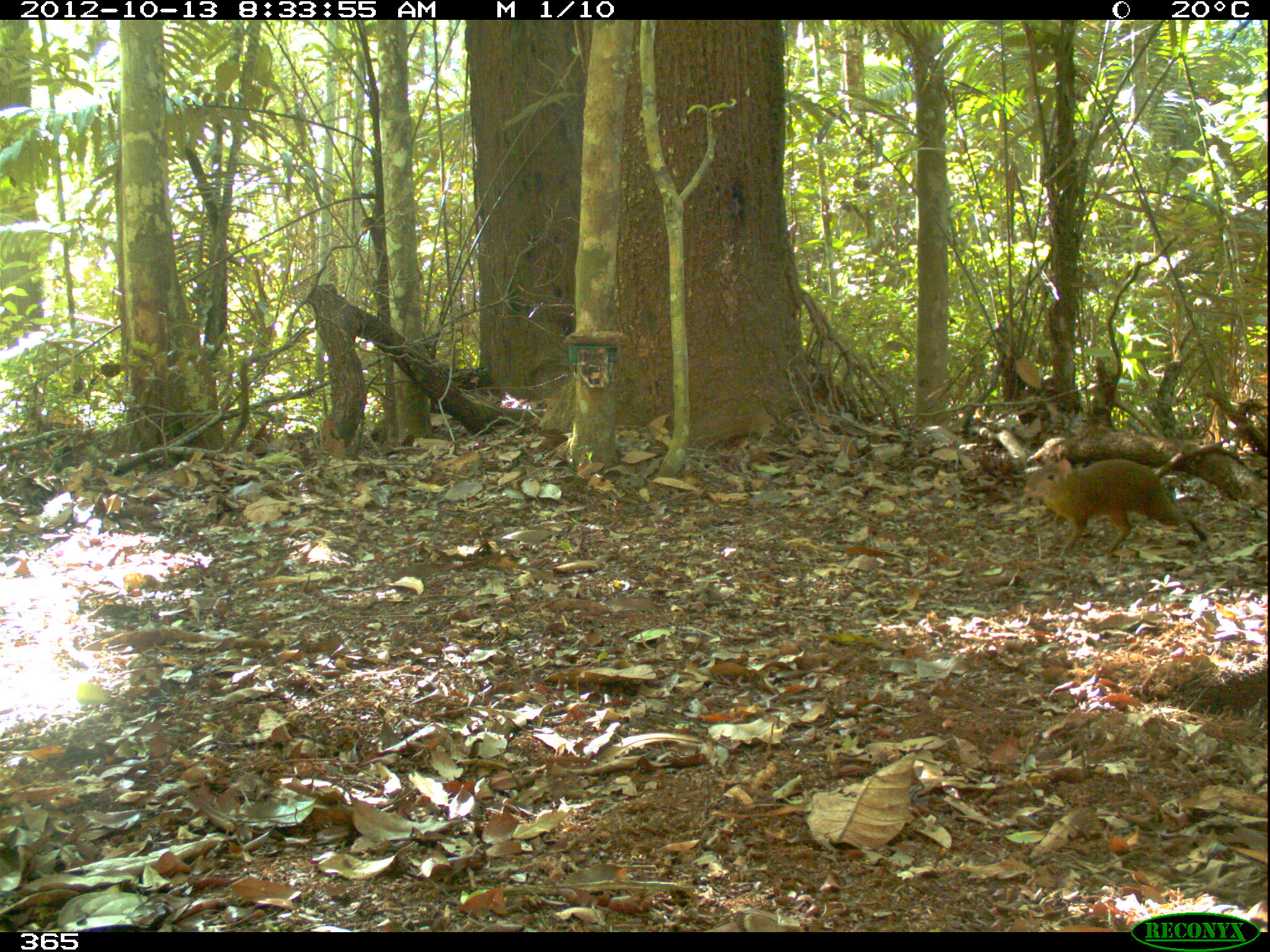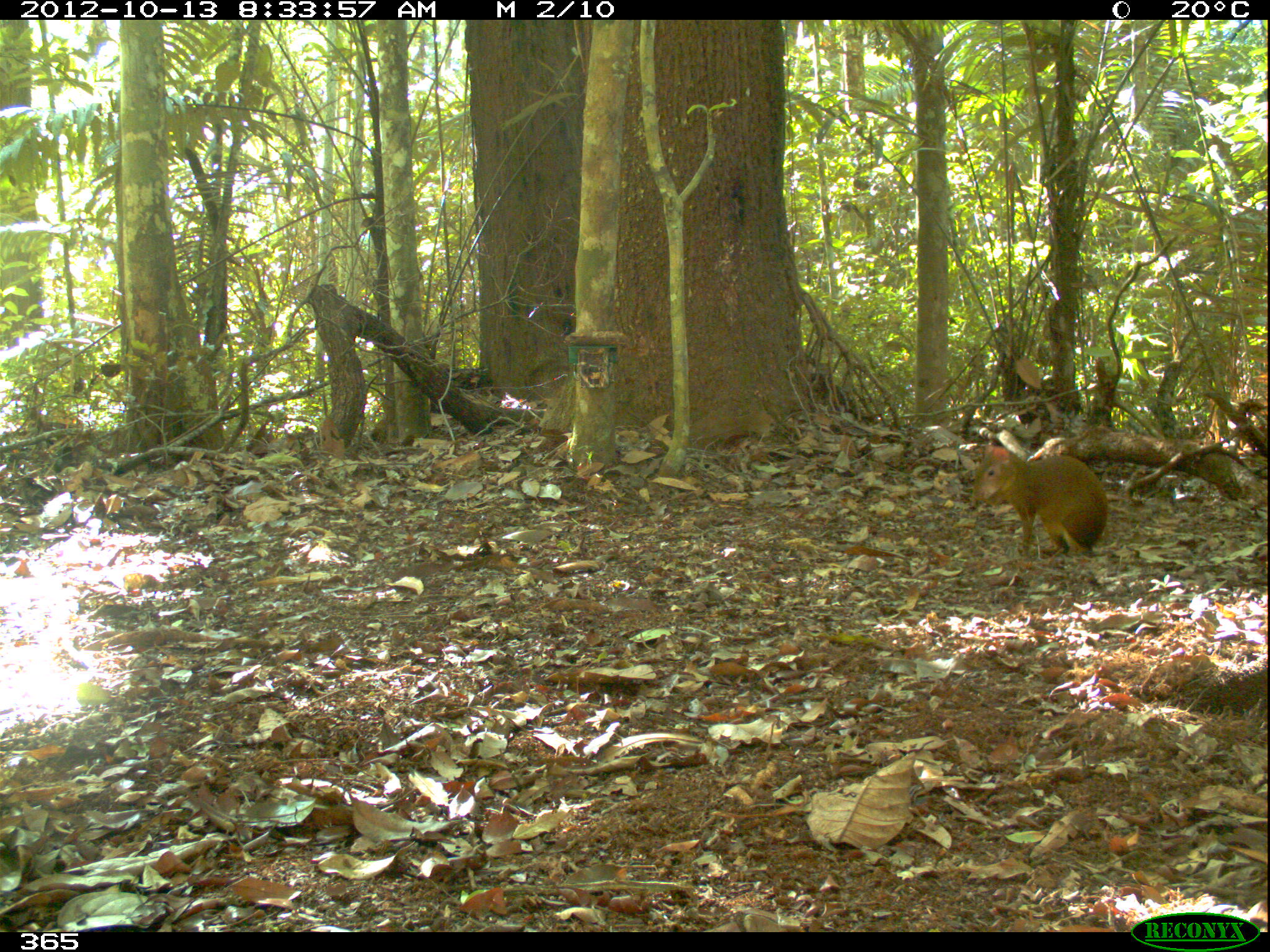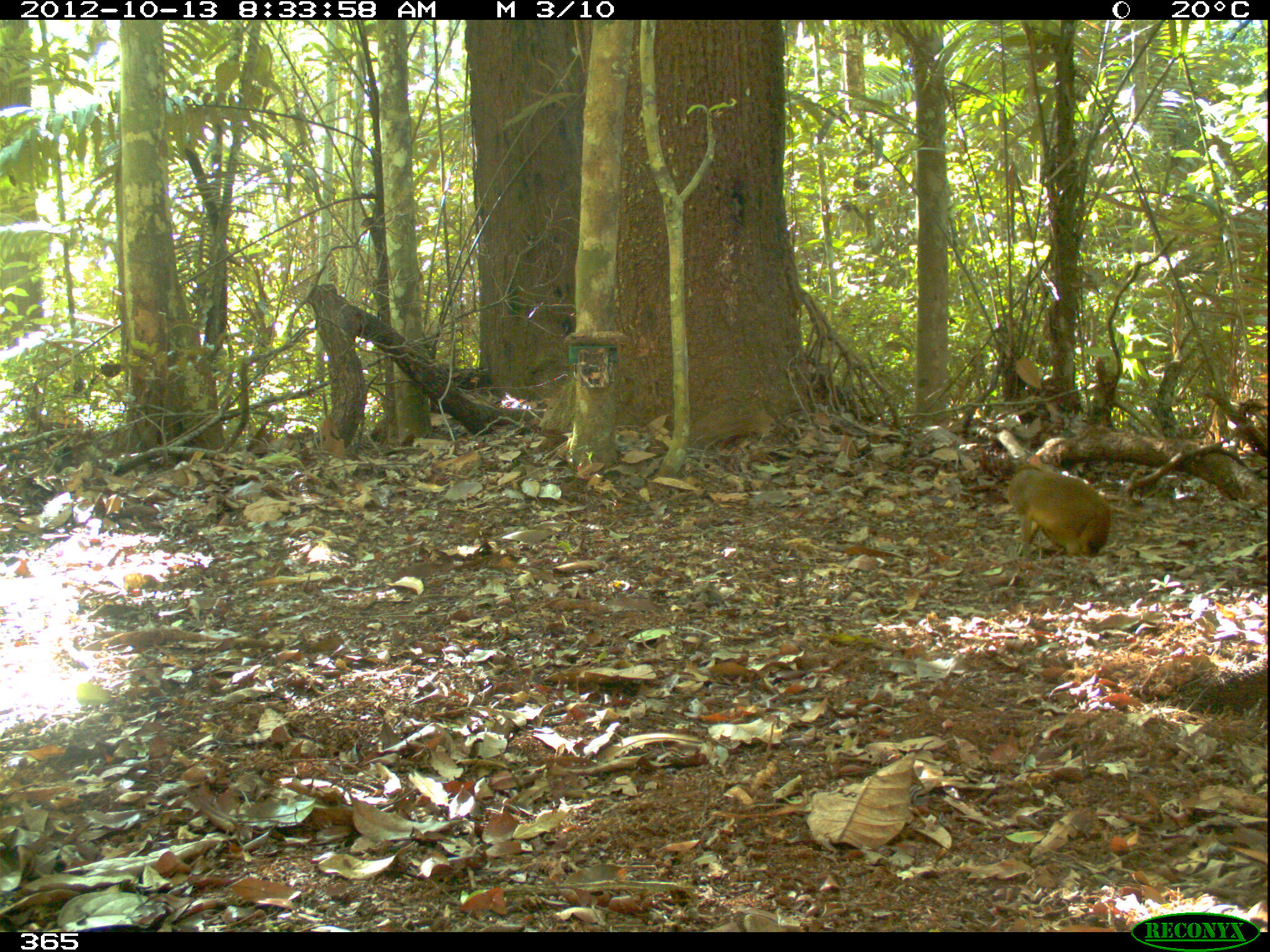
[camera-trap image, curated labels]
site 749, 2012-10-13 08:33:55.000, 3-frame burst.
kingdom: Animalia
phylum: Chordata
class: Mammalia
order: Rodentia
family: Dasyproctidae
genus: Dasyprocta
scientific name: Dasyprocta punctata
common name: central american agouti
Dasyprocta punctata (central american agouti).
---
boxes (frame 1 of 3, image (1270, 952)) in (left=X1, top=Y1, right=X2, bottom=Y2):
dasyprocta punctata: (left=1023, top=456, right=1207, bottom=566)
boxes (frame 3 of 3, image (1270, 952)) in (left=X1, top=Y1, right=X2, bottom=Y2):
dasyprocta punctata: (left=1007, top=455, right=1111, bottom=557)